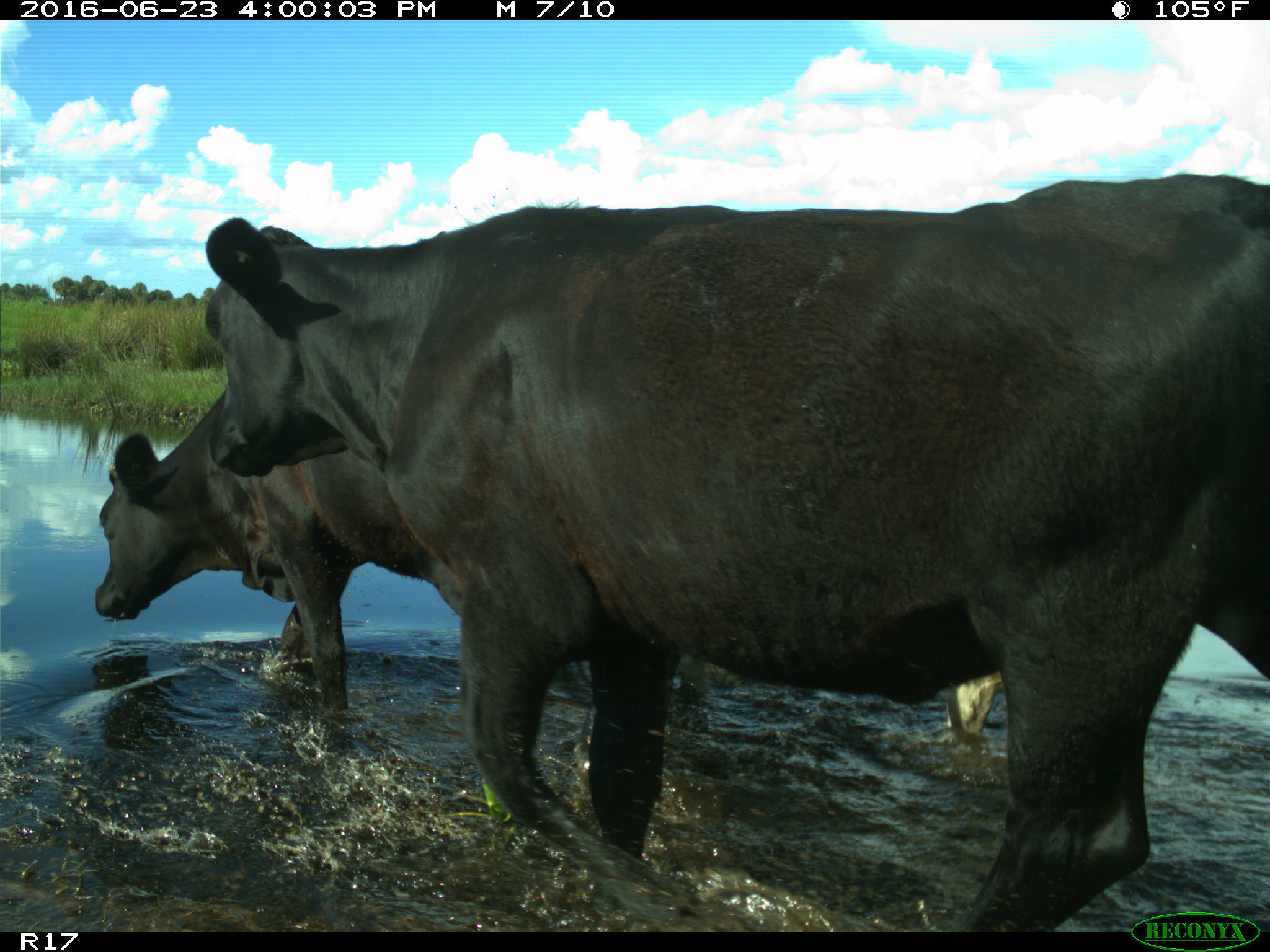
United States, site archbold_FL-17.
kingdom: Animalia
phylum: Chordata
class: Mammalia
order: Artiodactyla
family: Bovidae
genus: Bos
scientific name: Bos taurus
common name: domestic cow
Bos taurus (domestic cow).